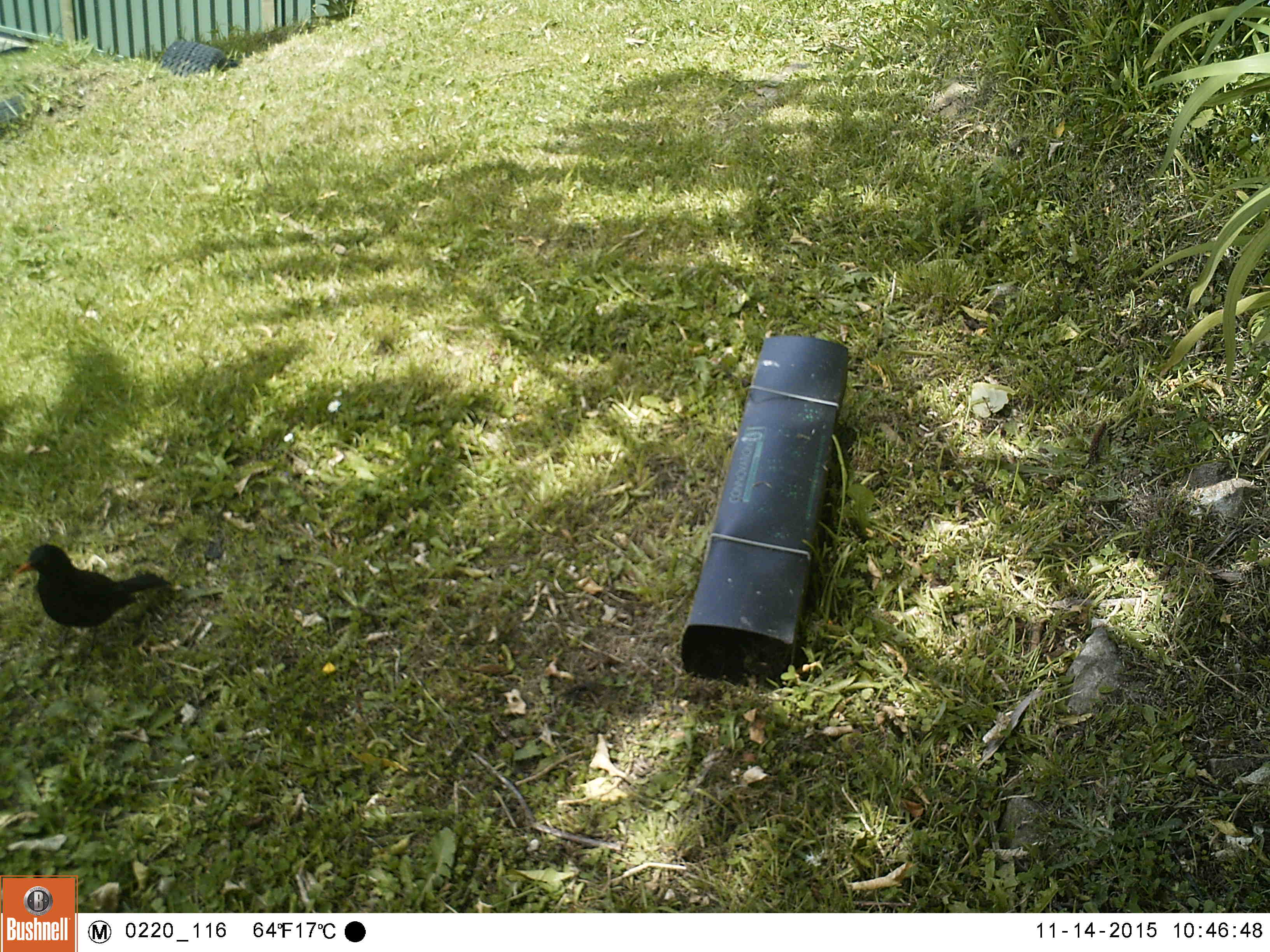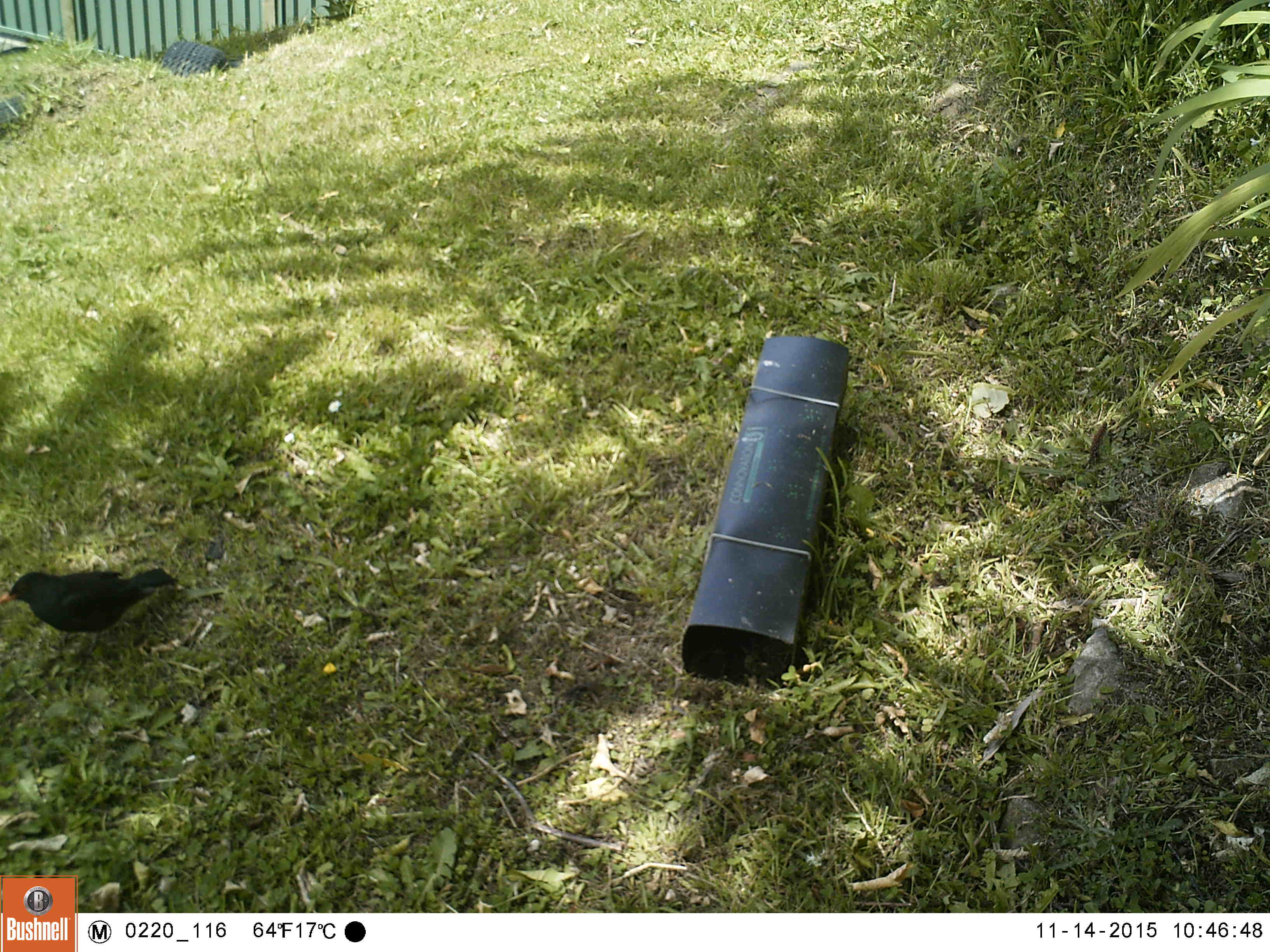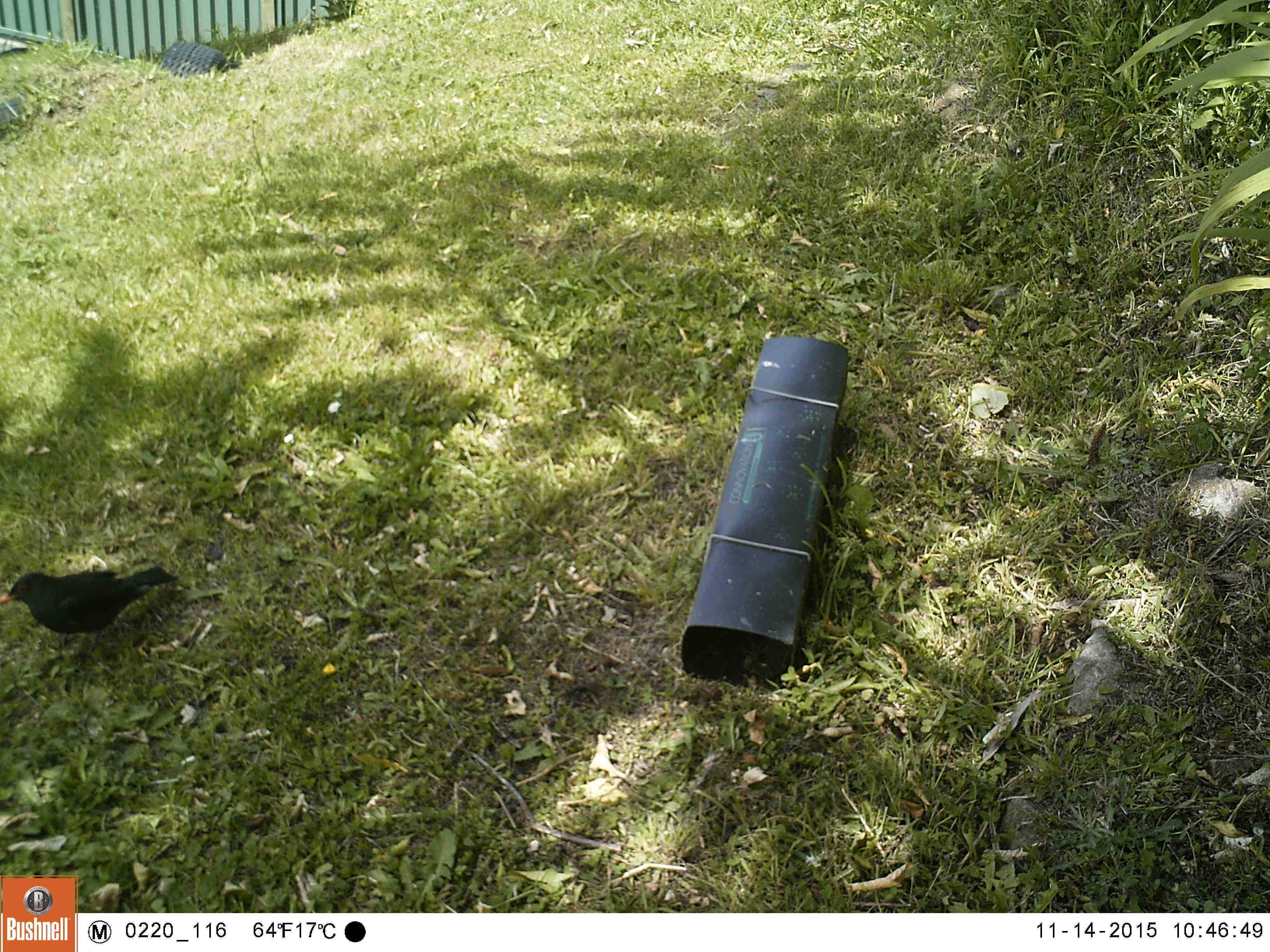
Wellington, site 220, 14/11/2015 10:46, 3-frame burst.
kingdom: Animalia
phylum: Chordata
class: Aves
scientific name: Aves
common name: bird